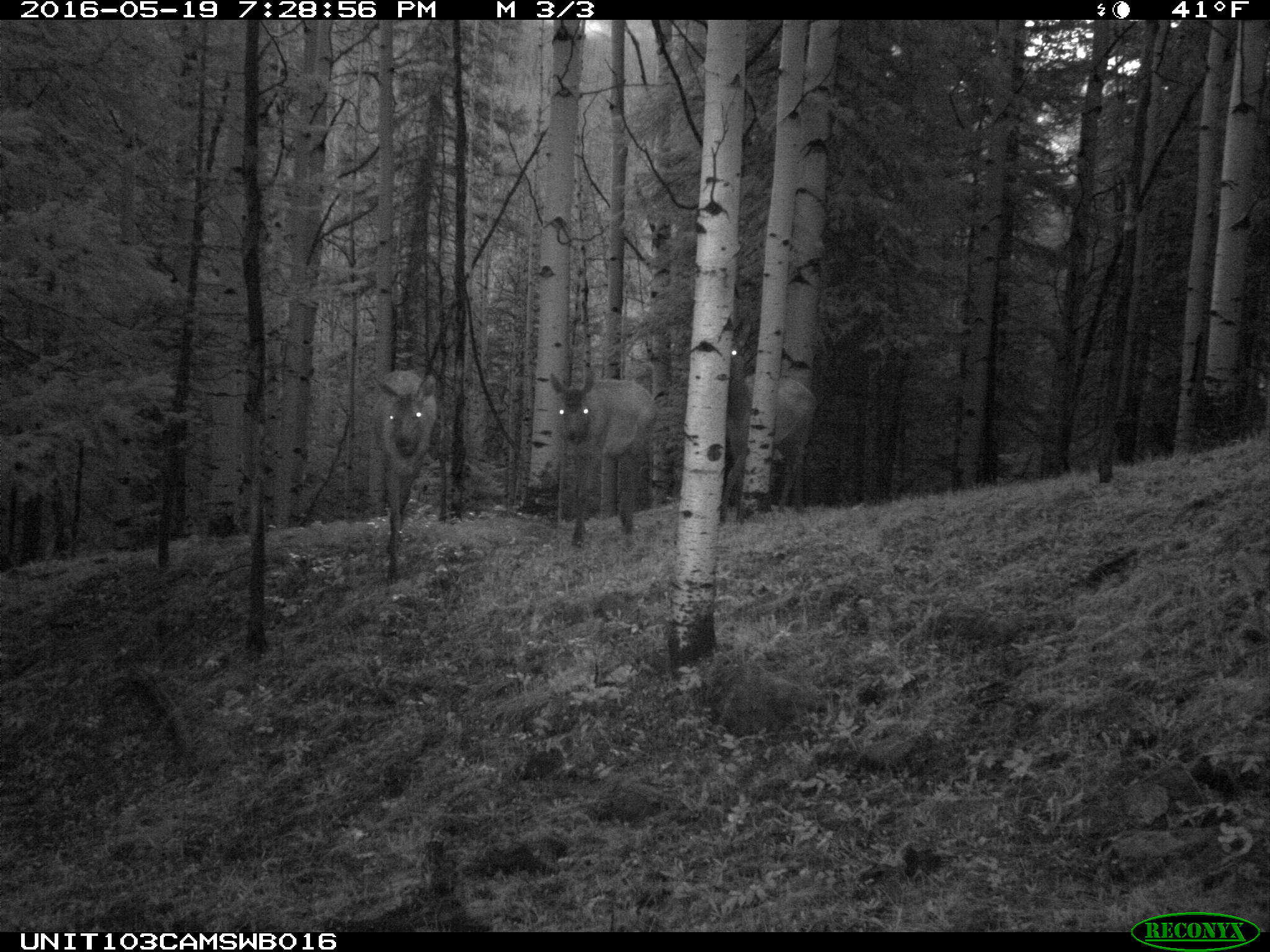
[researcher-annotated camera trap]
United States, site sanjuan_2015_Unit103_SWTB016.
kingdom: Animalia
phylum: Chordata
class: Mammalia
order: Artiodactyla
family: Cervidae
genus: Cervus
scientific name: Cervus elaphus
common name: red deer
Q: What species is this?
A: Cervus elaphus (red deer).